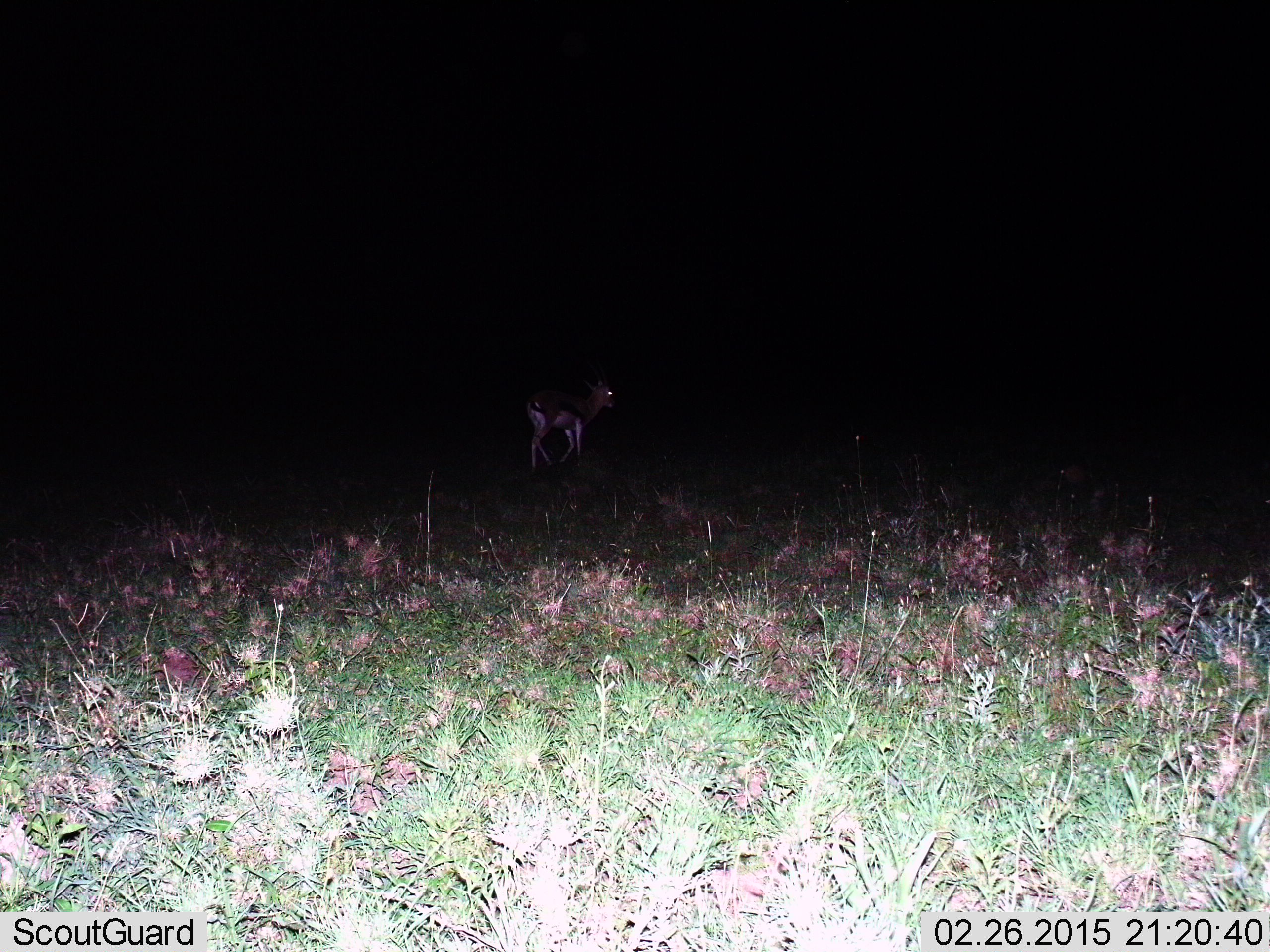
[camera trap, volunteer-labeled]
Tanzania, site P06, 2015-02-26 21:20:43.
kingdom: Animalia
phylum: Chordata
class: Mammalia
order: Artiodactyla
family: Bovidae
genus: Eudorcas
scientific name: Eudorcas thomsonii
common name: thomson's gazelle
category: gazellethomsons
Gazellethomsons (thomson's gazelle) (Eudorcas thomsonii), count 1. Behavior (volunteer vote fractions): standing 20%, resting 0%, moving 80%, interacting 0%. Young present (vote fraction): 0%. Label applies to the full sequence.